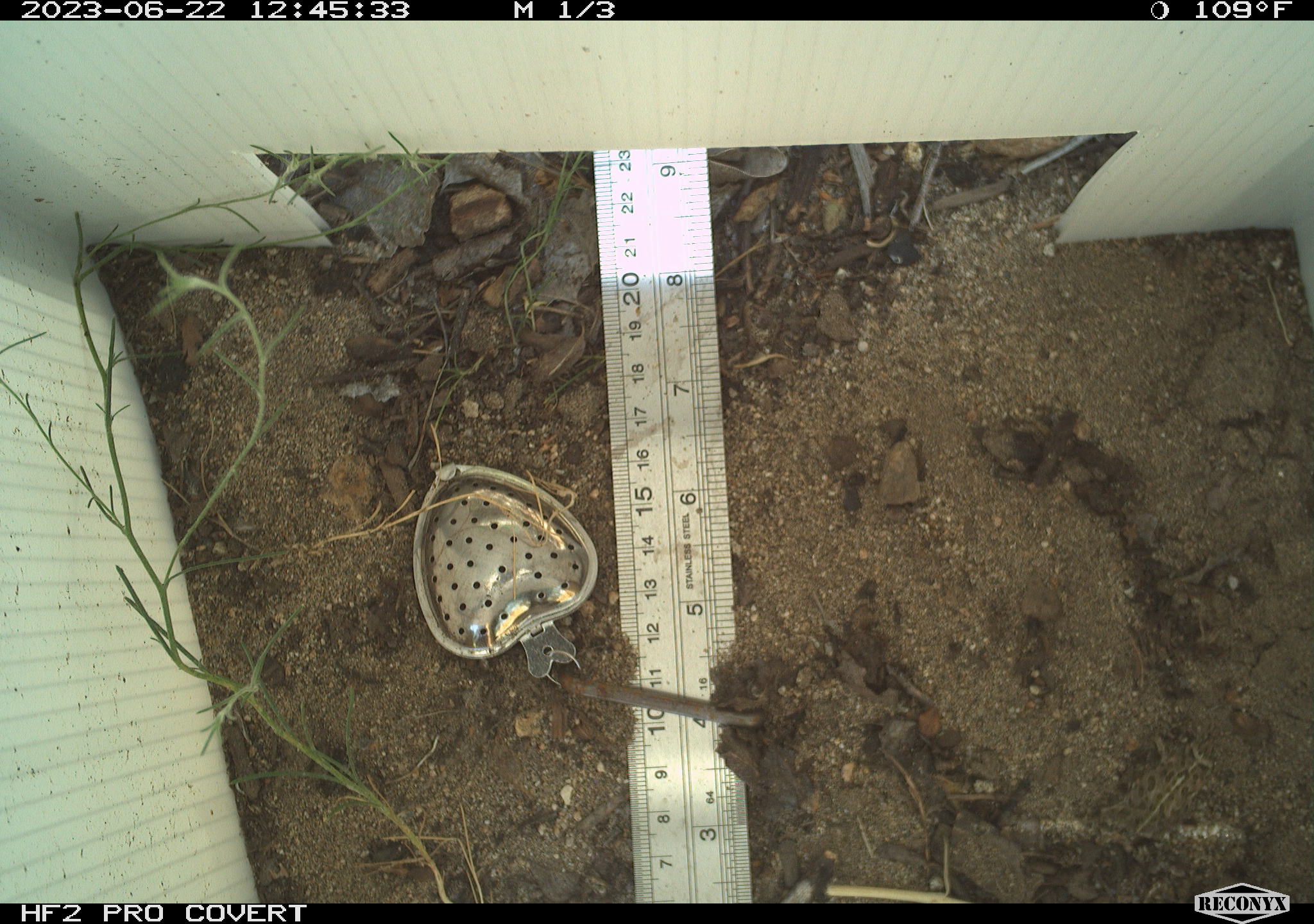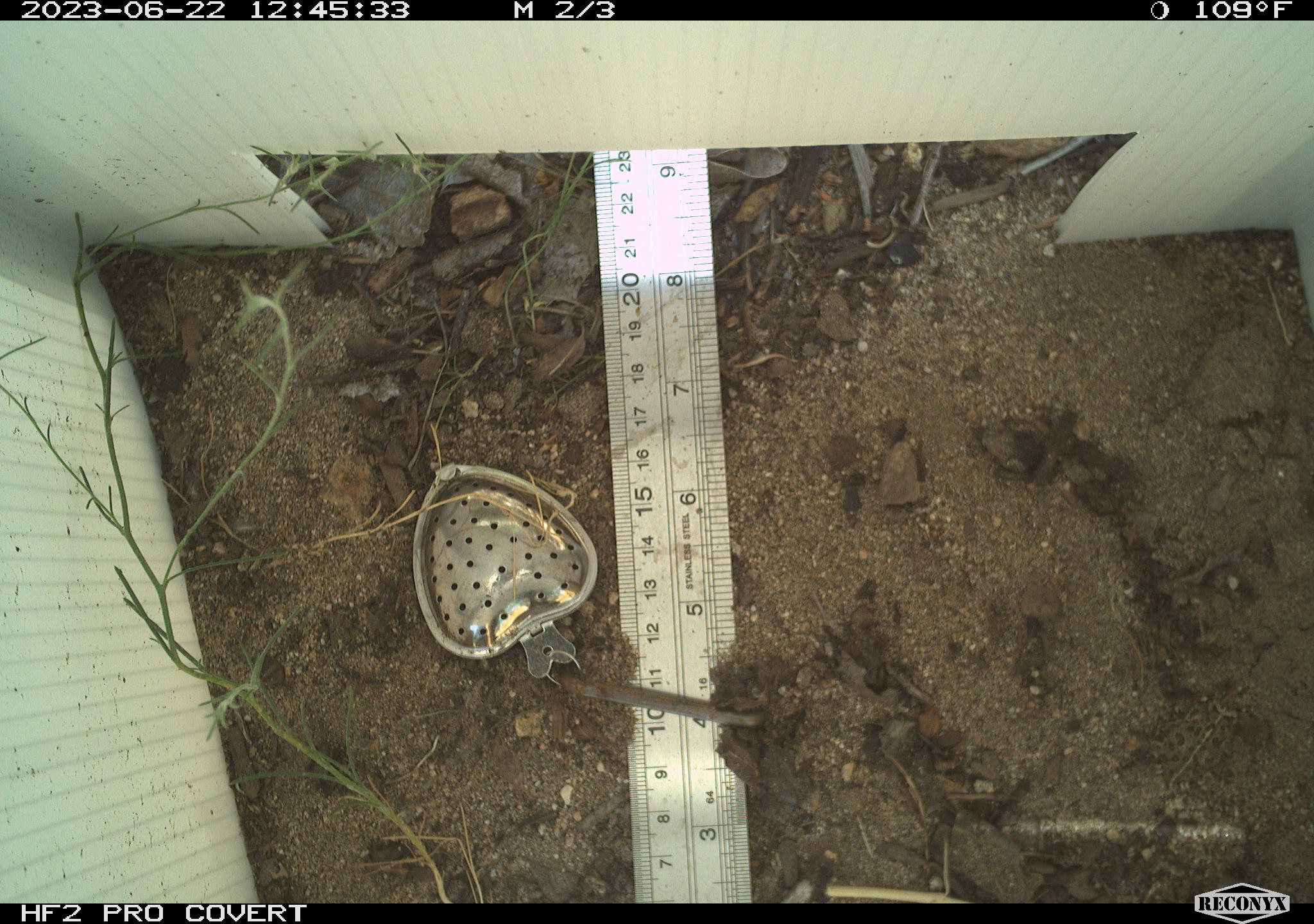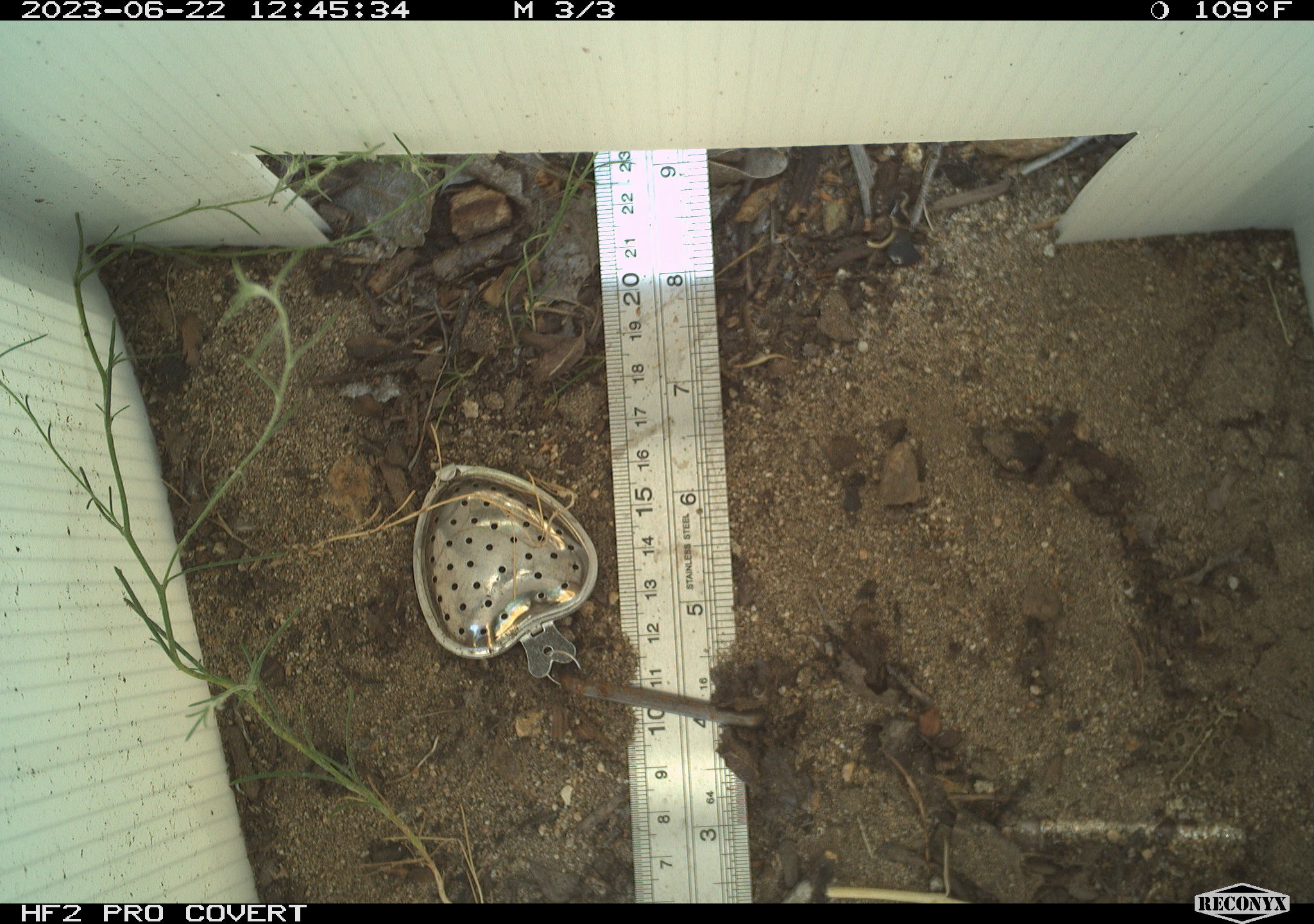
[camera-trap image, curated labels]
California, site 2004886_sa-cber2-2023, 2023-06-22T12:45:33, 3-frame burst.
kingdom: Animalia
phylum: Chordata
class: Amphibia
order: Anura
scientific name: Anura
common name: frogs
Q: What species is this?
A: Frogs (Anura).